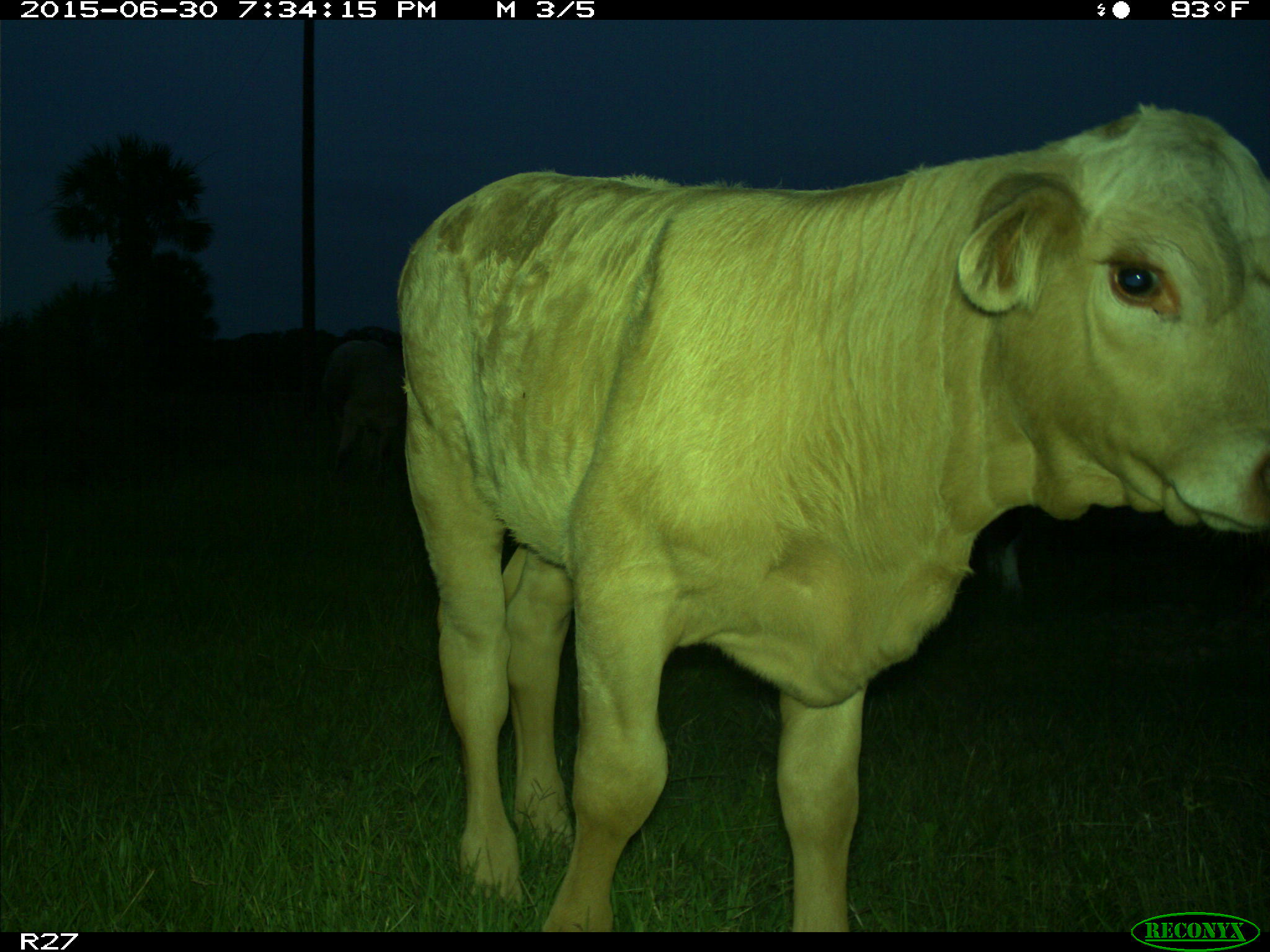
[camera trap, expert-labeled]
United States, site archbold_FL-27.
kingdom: Animalia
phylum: Chordata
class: Mammalia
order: Artiodactyla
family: Bovidae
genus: Bos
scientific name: Bos taurus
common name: domestic cow